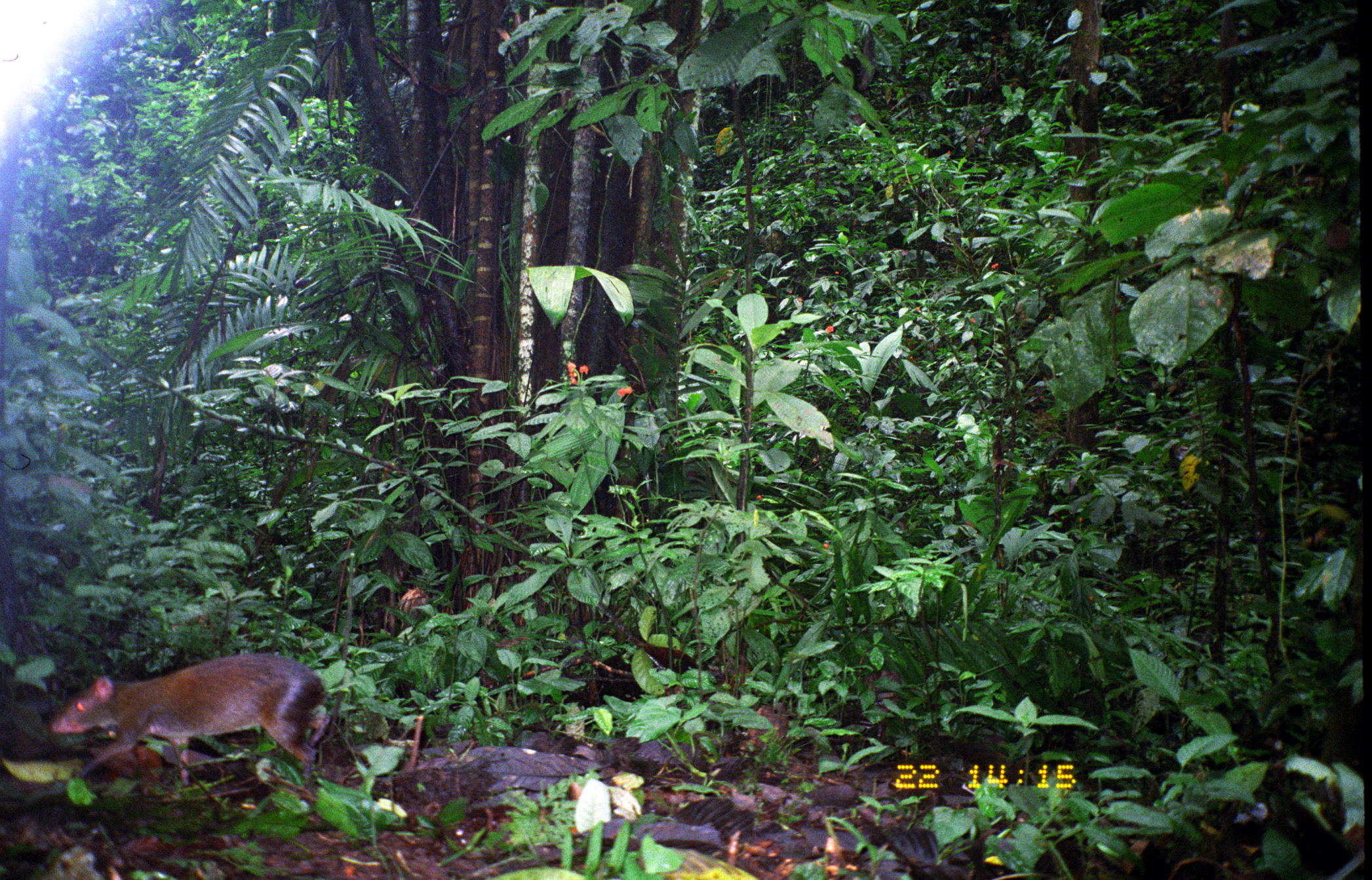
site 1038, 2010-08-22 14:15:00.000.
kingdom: Animalia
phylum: Chordata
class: Mammalia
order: Rodentia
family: Dasyproctidae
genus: Dasyprocta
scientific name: Dasyprocta punctata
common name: central american agouti